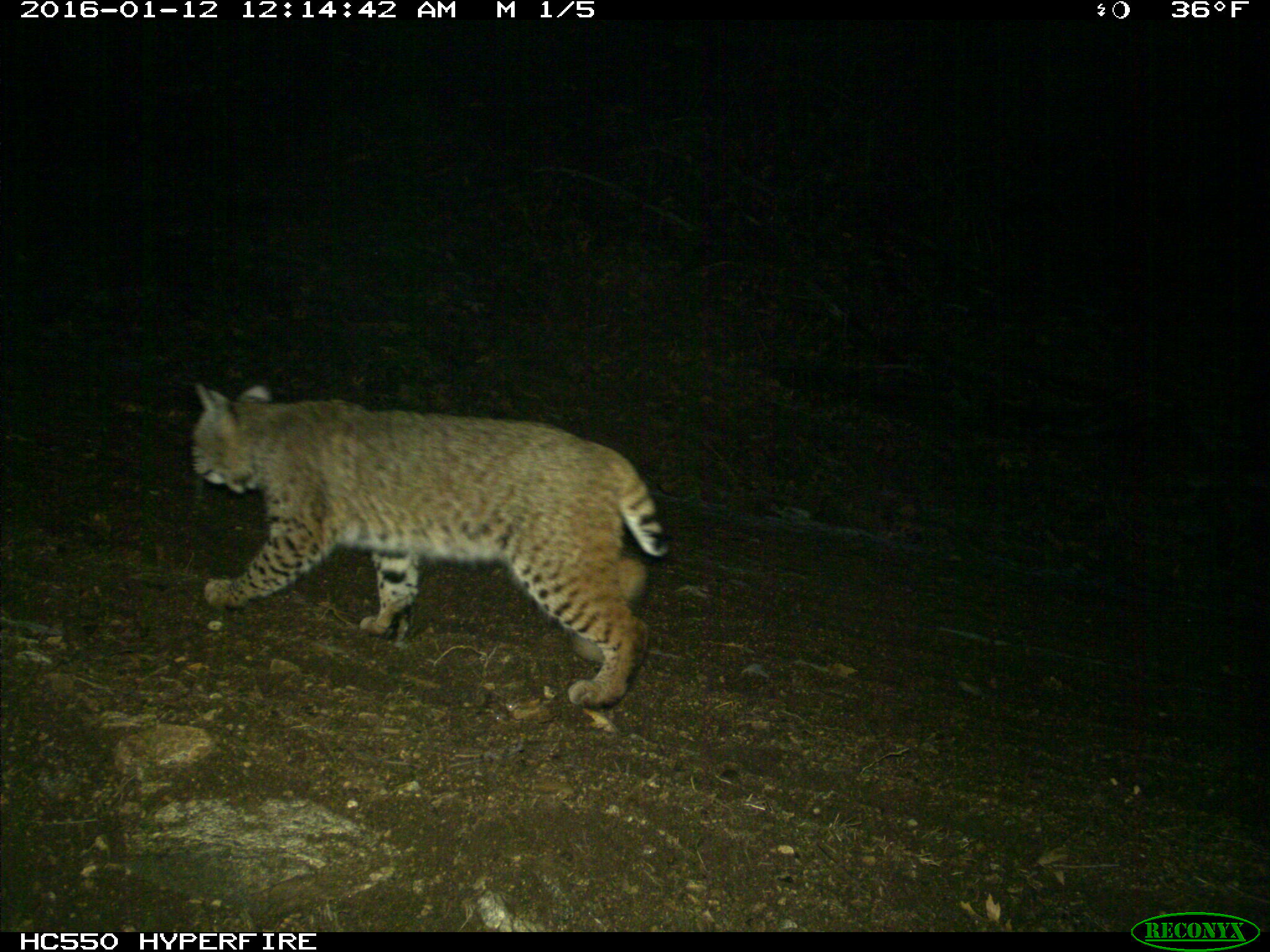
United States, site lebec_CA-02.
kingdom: Animalia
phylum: Chordata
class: Mammalia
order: Carnivora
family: Felidae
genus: Lynx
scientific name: Lynx rufus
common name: bobcat